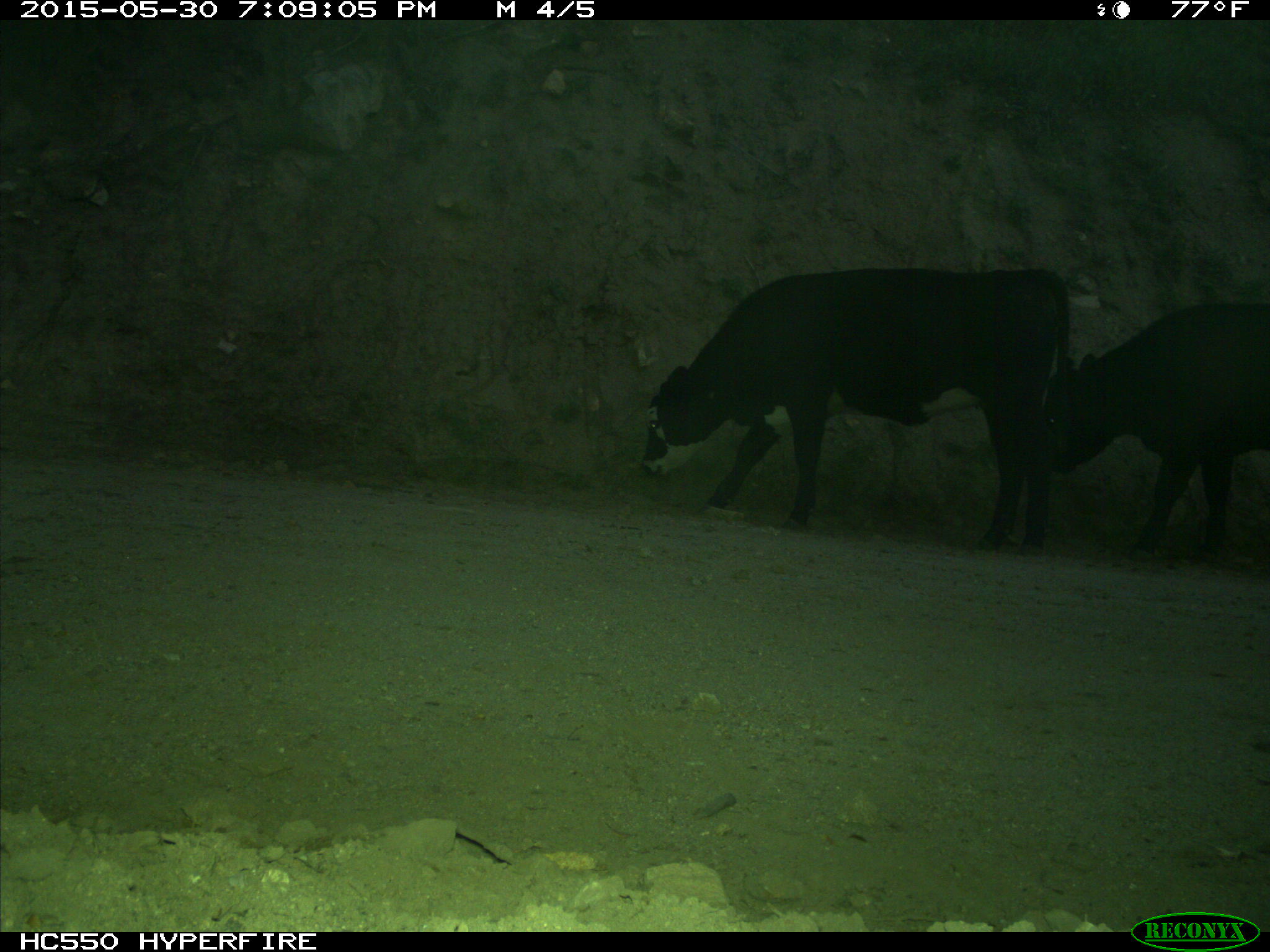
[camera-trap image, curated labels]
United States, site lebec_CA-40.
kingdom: Animalia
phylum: Chordata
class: Mammalia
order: Artiodactyla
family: Bovidae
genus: Bos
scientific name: Bos taurus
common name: domestic cow